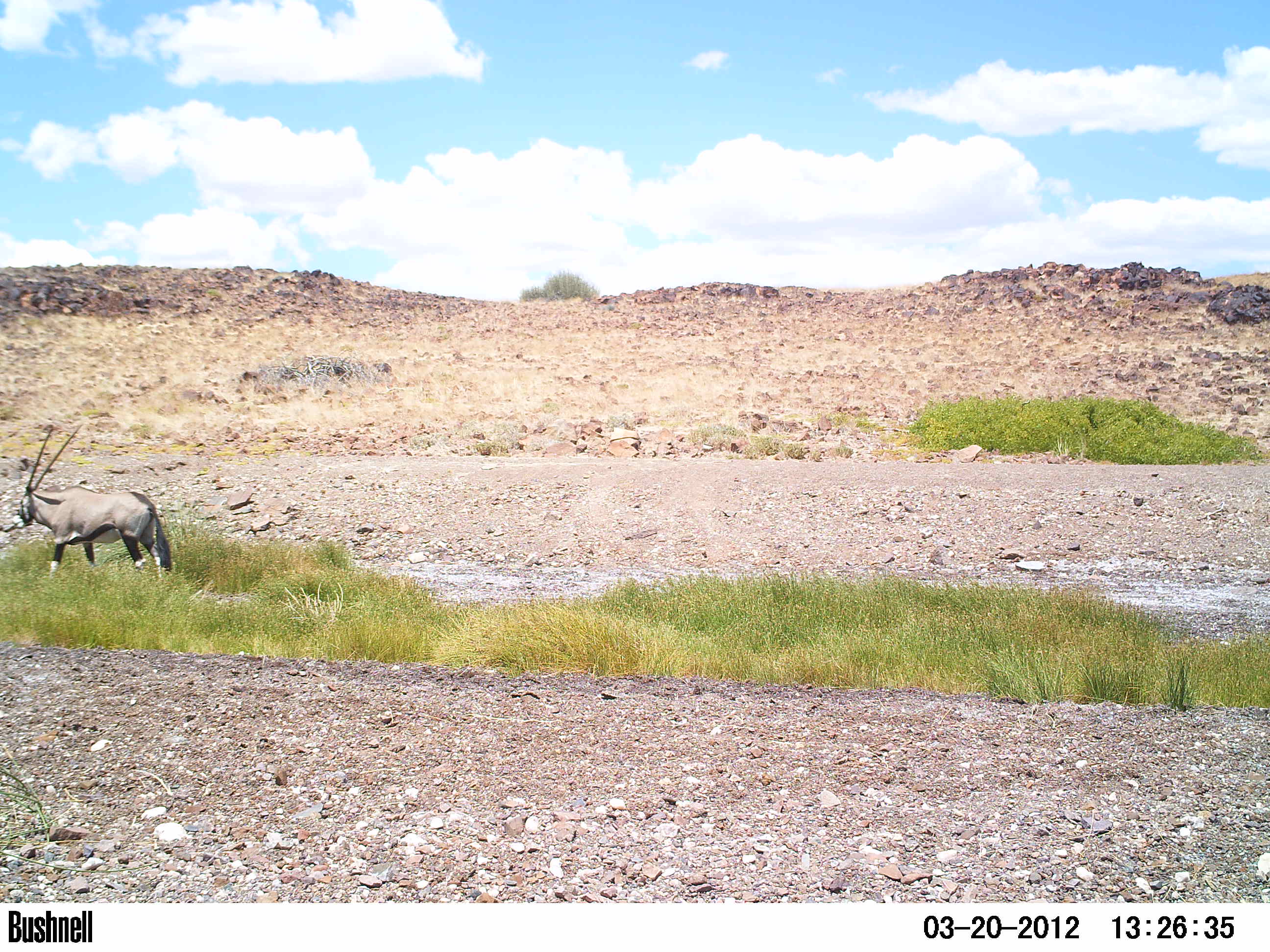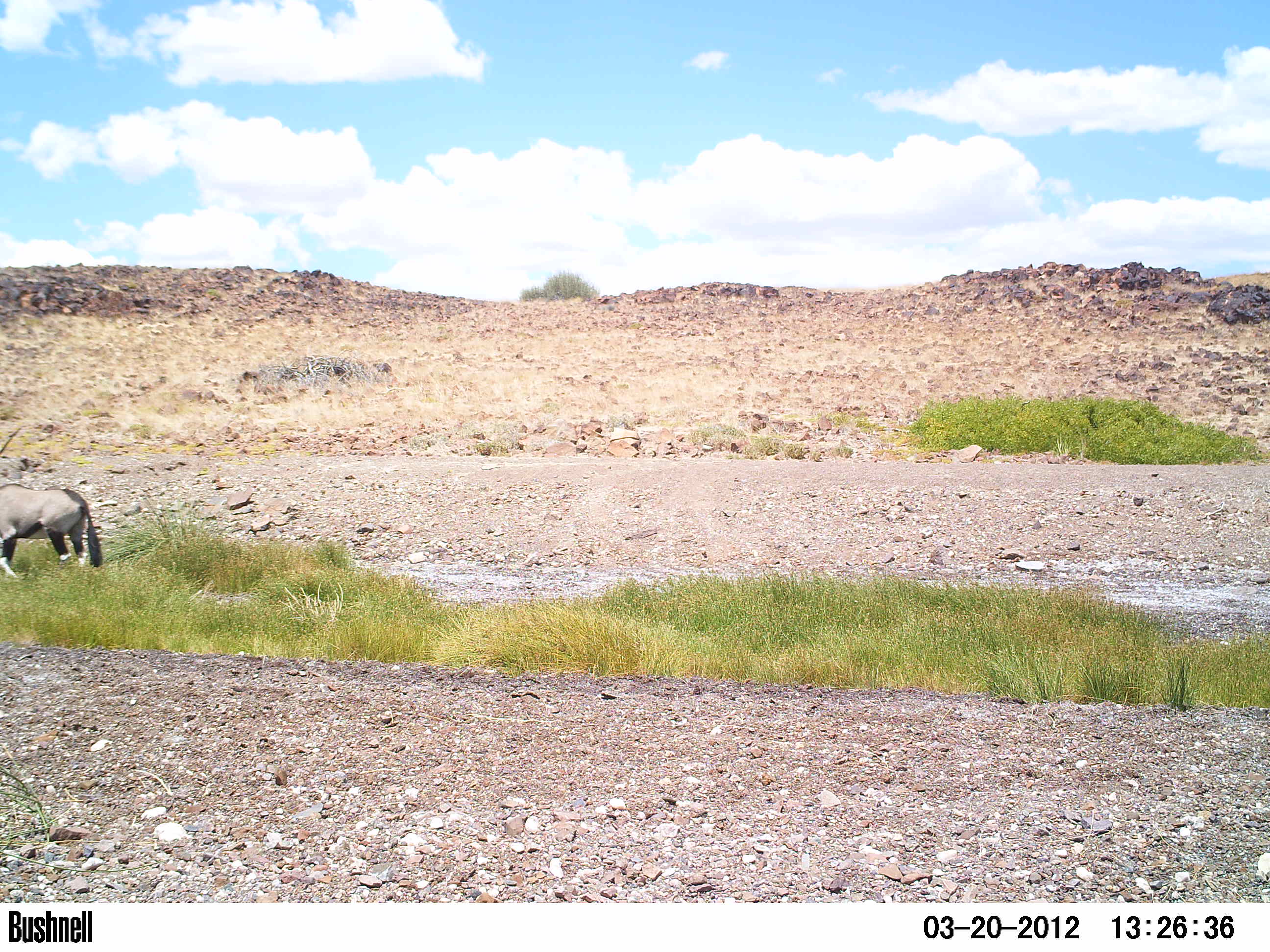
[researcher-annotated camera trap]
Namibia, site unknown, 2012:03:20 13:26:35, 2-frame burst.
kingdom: Animalia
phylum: Chordata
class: Mammalia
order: Artiodactyla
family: Bovidae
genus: Oryx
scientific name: Oryx gazella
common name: gemsbok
Oryx gazella (gemsbok).